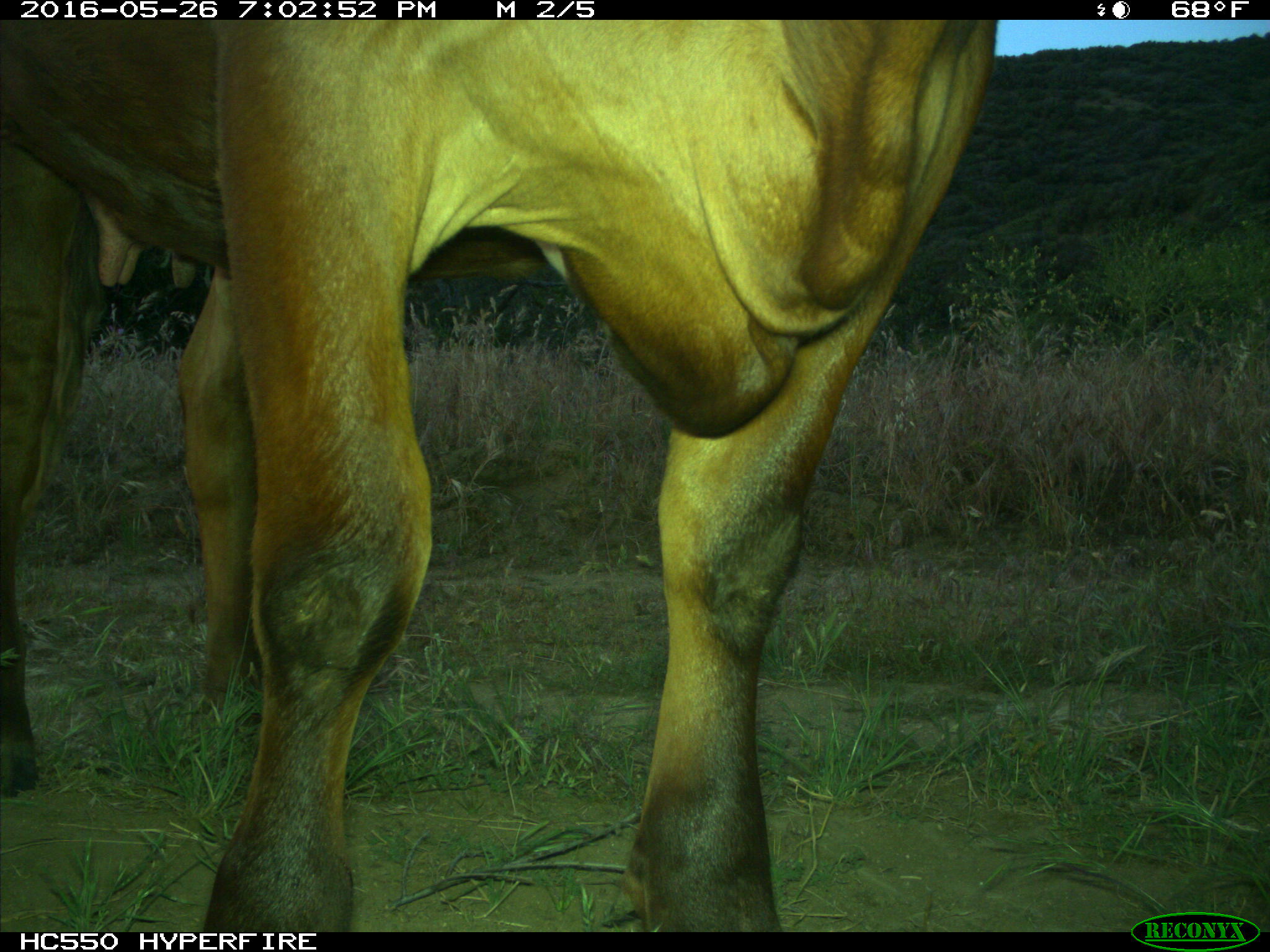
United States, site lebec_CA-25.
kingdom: Animalia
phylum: Chordata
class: Mammalia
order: Artiodactyla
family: Bovidae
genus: Bos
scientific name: Bos taurus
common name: domestic cow